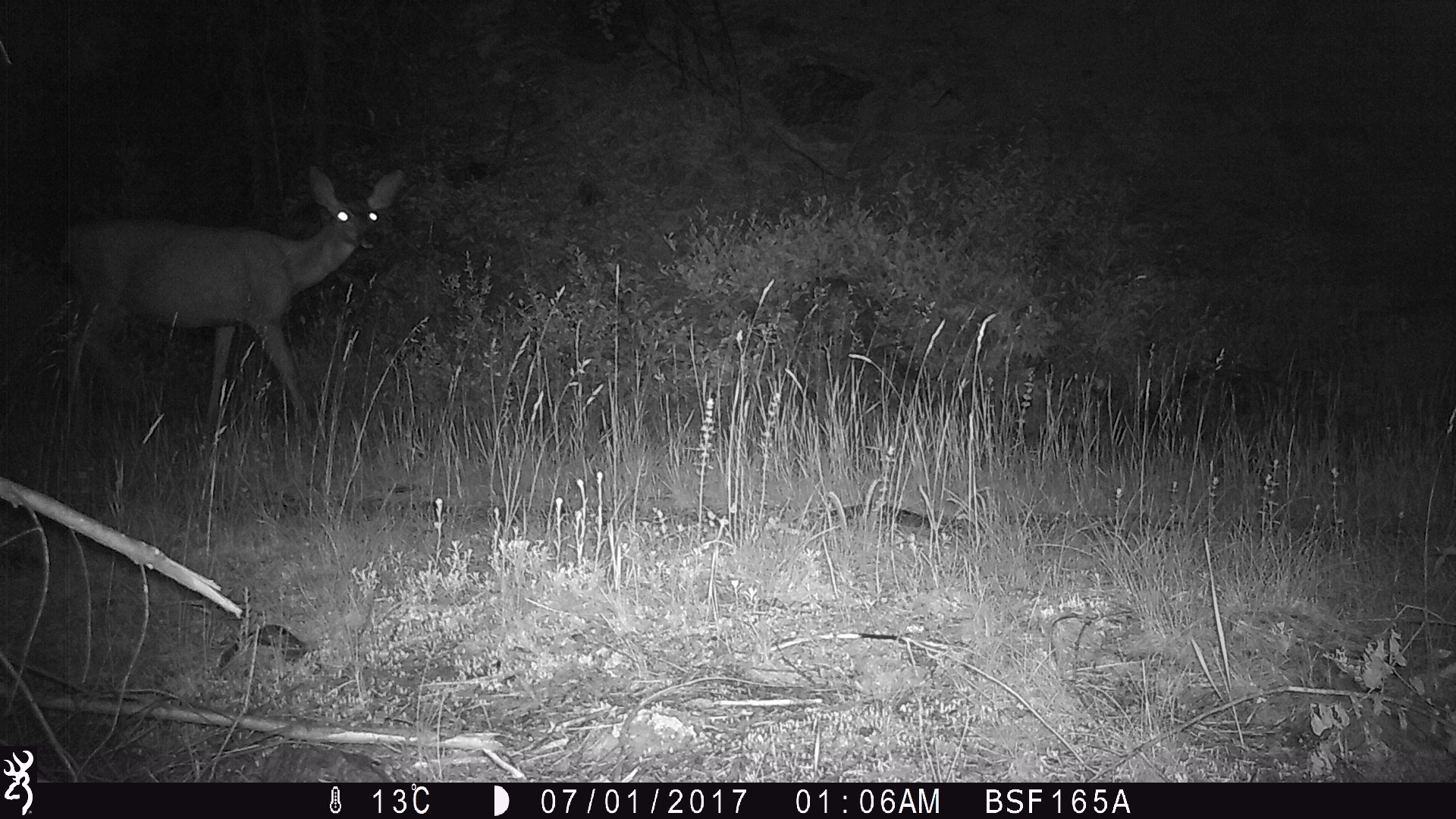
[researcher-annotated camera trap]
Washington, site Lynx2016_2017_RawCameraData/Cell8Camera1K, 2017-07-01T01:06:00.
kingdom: Animalia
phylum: Chordata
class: Mammalia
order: Artiodactyla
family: Cervidae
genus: Odocoileus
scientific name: Odocoileus hemionus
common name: mule deer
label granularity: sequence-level